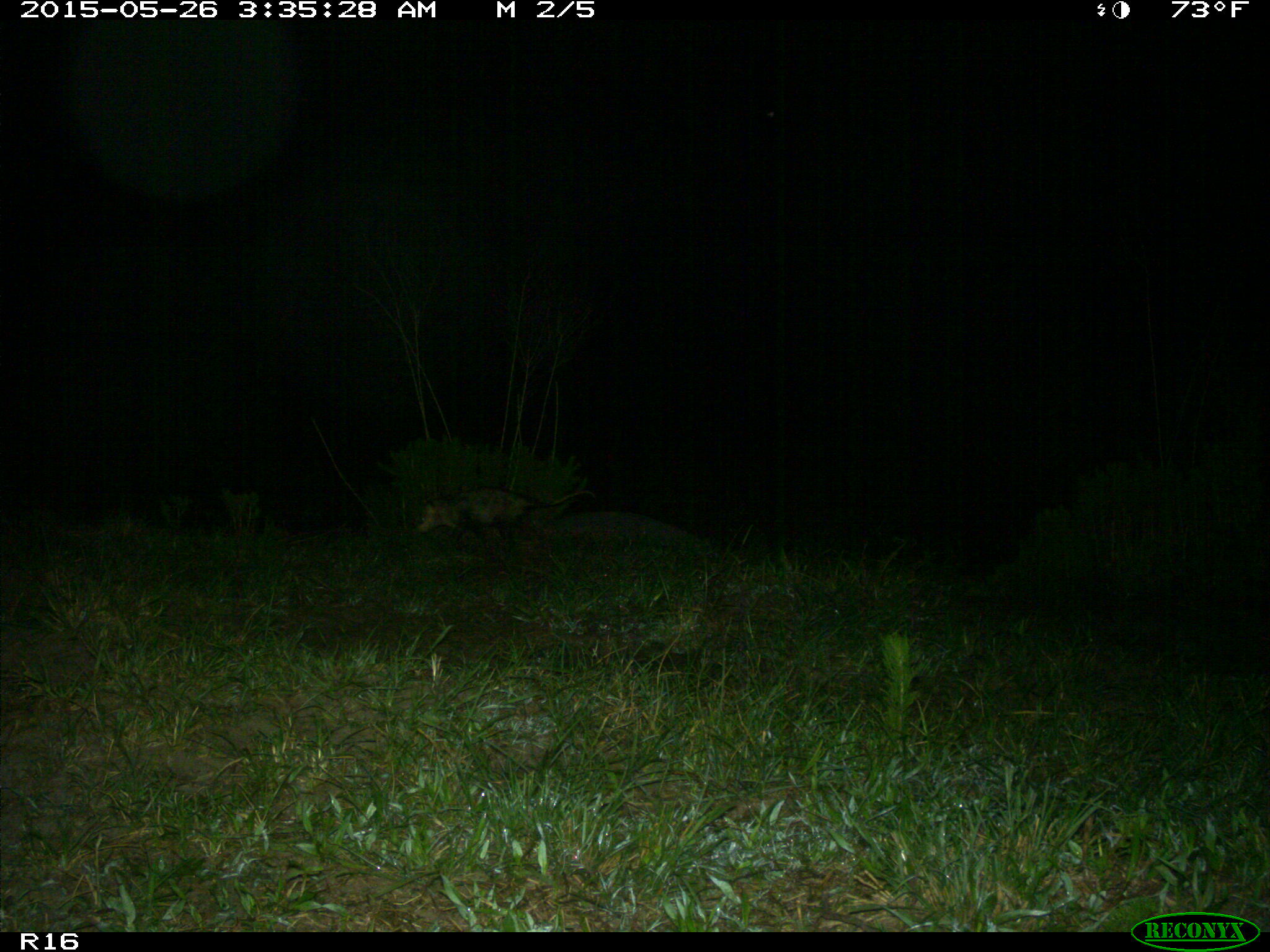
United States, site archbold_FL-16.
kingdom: Animalia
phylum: Chordata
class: Mammalia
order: Didelphimorphia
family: Didelphidae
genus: Didelphis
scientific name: Didelphis virginiana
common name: virginia opossum